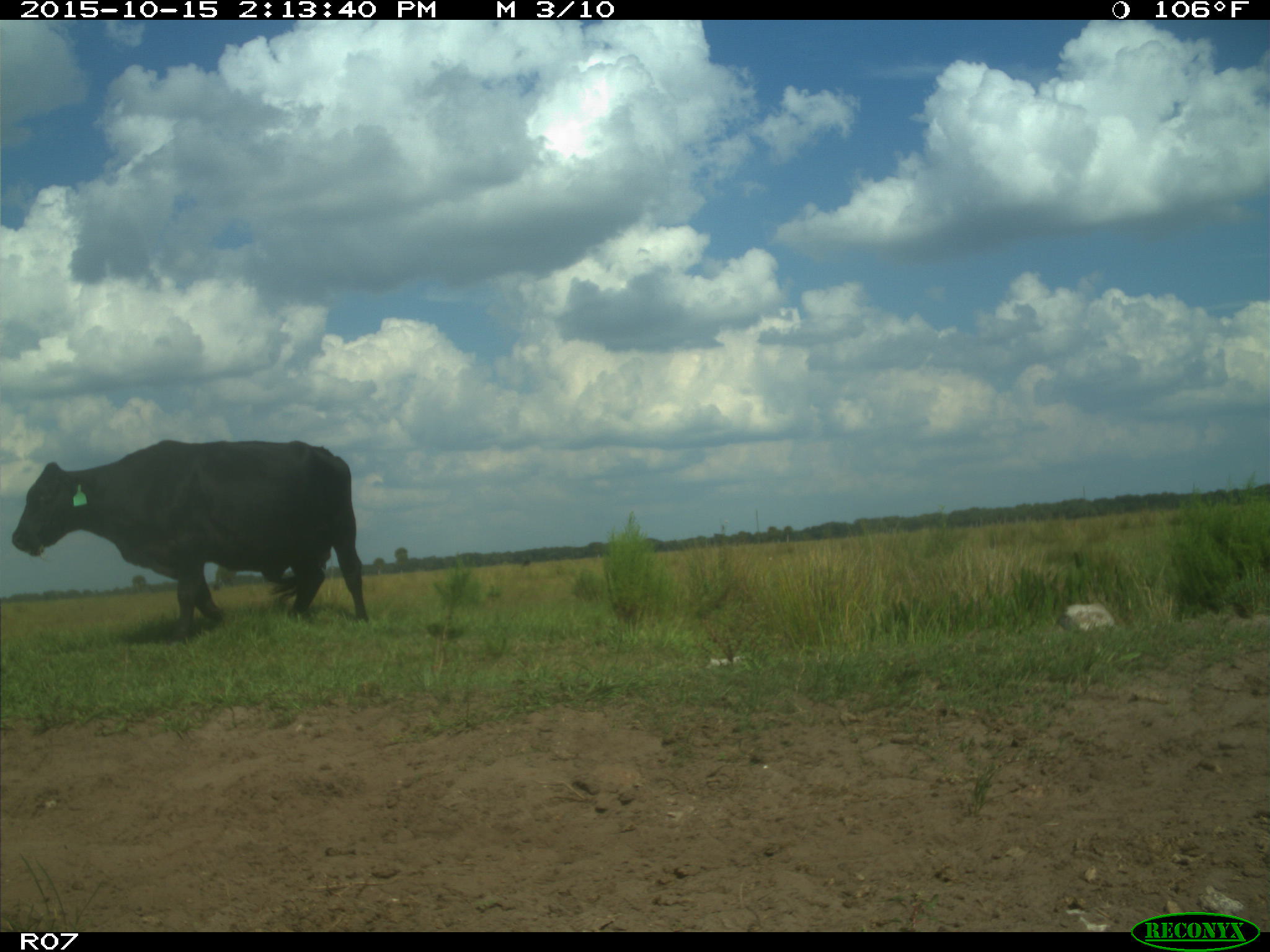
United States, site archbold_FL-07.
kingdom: Animalia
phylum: Chordata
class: Mammalia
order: Artiodactyla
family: Bovidae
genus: Bos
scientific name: Bos taurus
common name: domestic cow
Bos taurus (domestic cow).